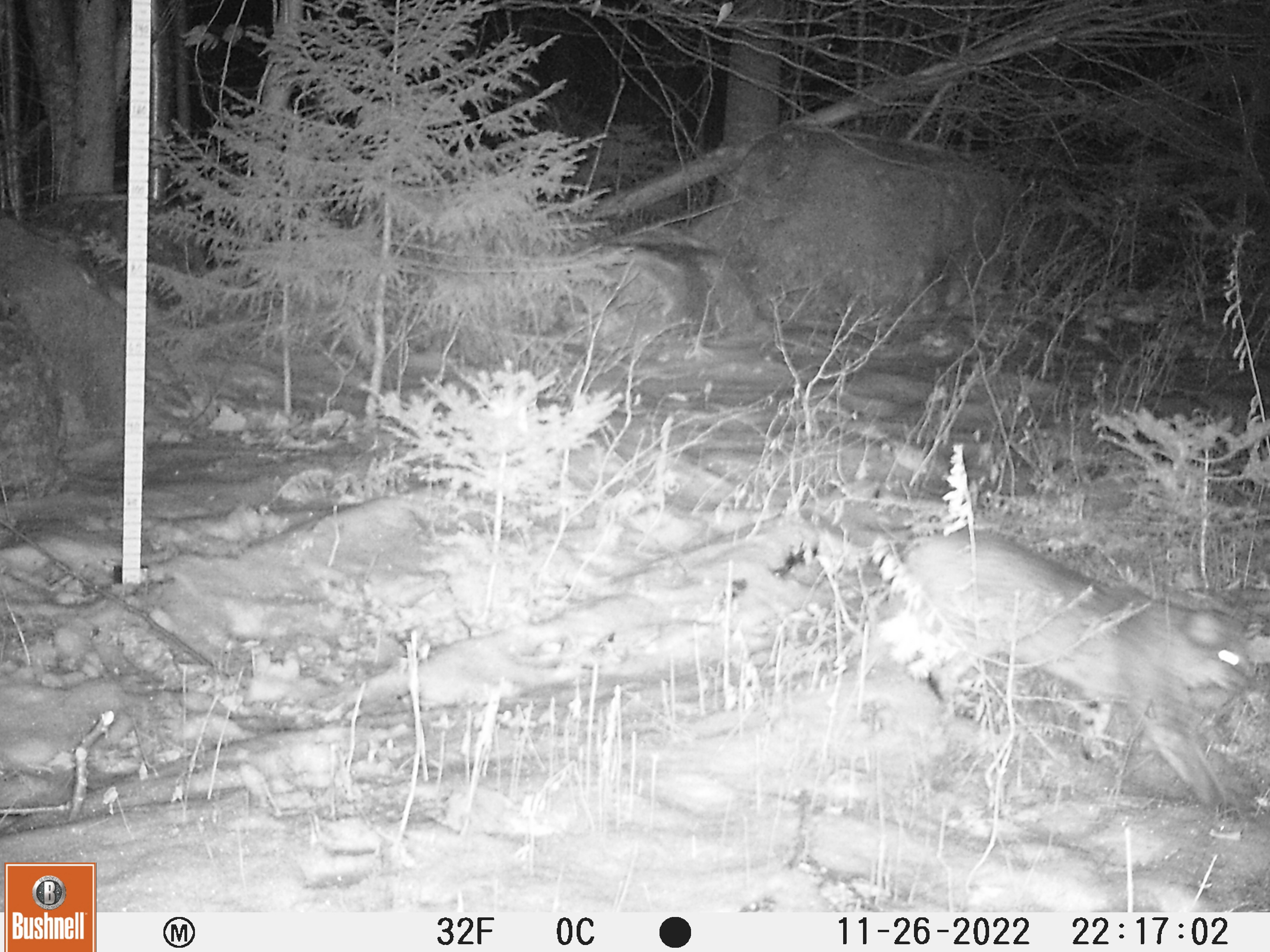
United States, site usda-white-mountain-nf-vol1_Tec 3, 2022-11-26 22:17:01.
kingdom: Animalia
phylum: Chordata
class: Mammalia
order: Carnivora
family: Felidae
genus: Lynx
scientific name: Lynx rufus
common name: bobcat